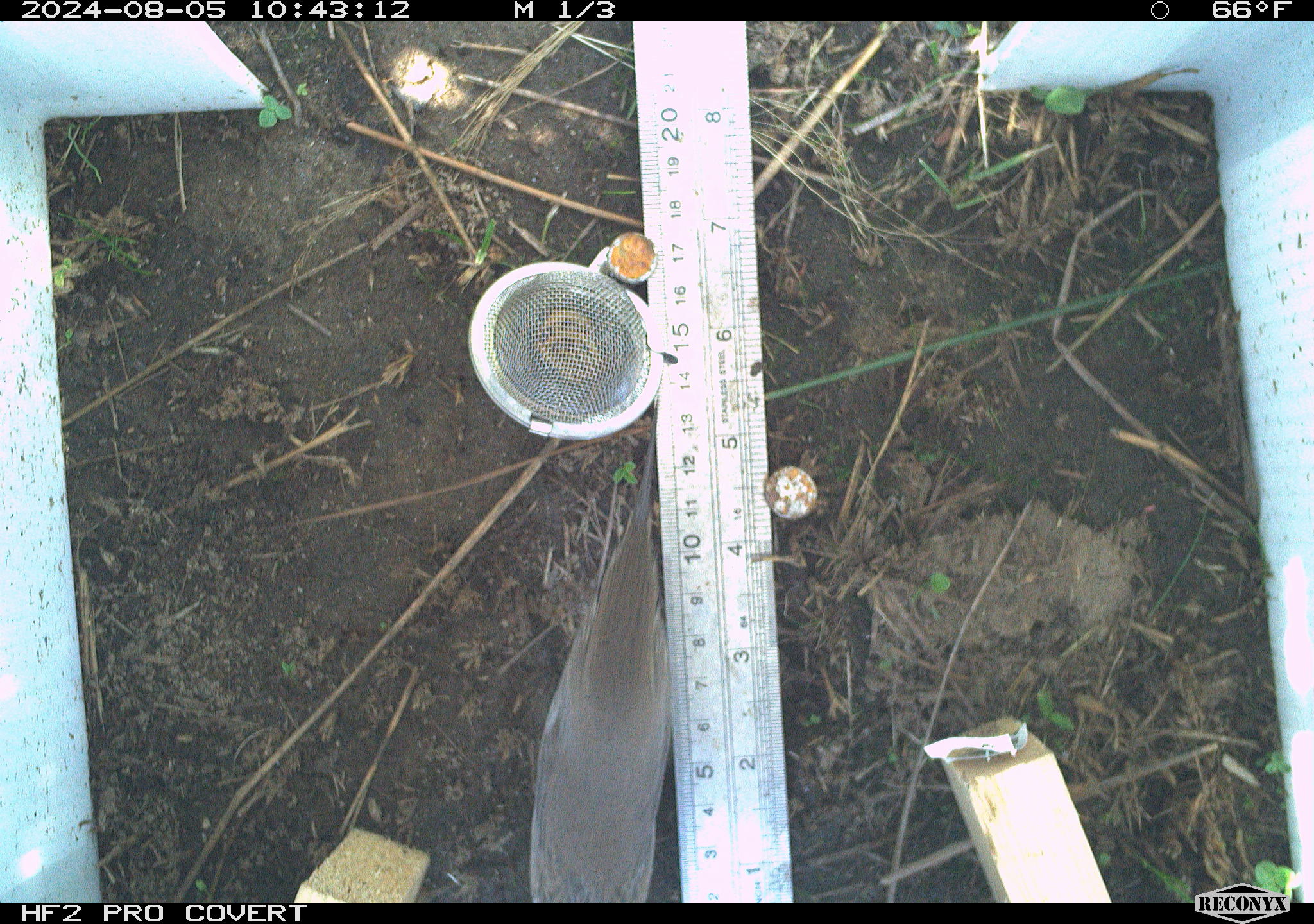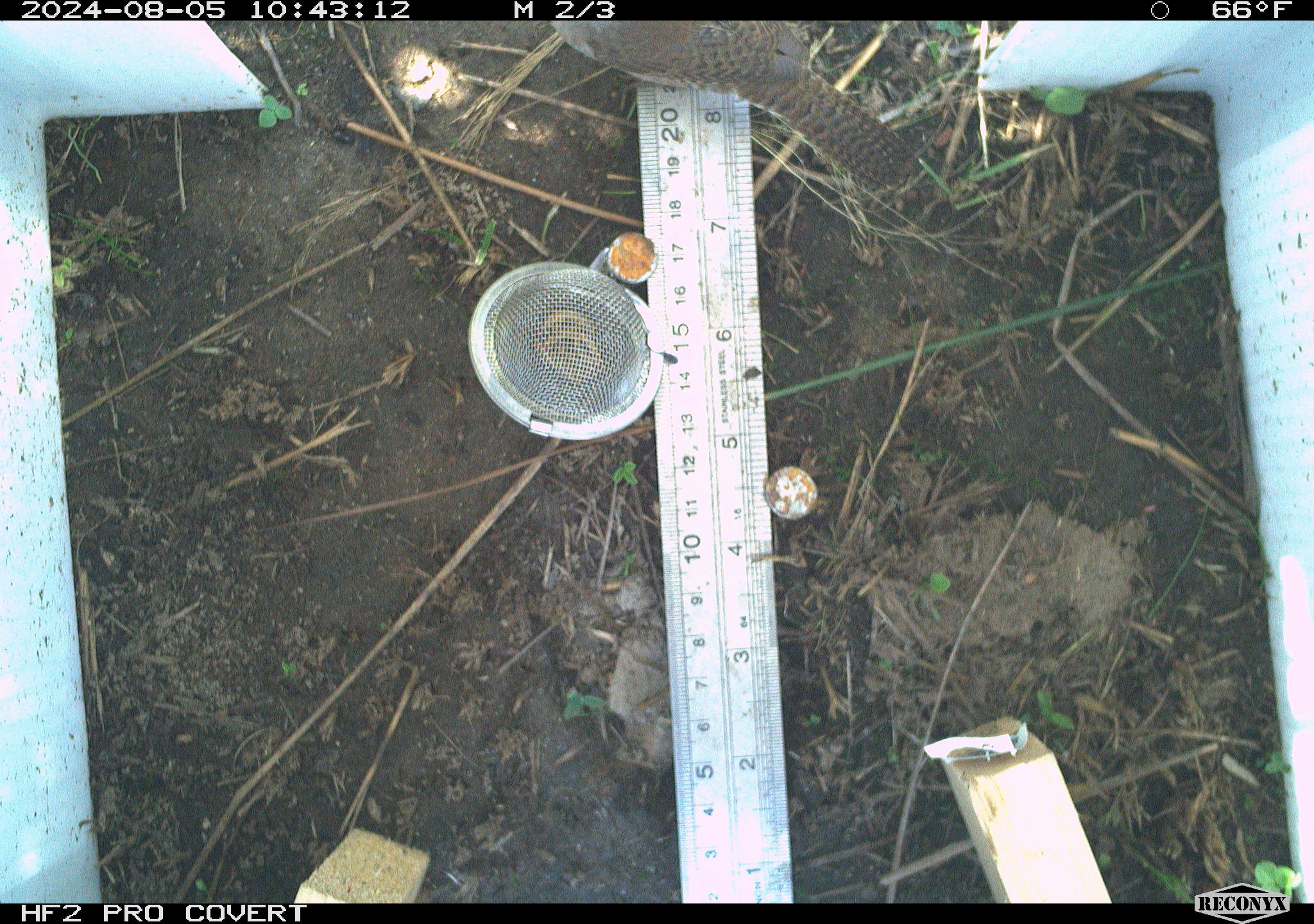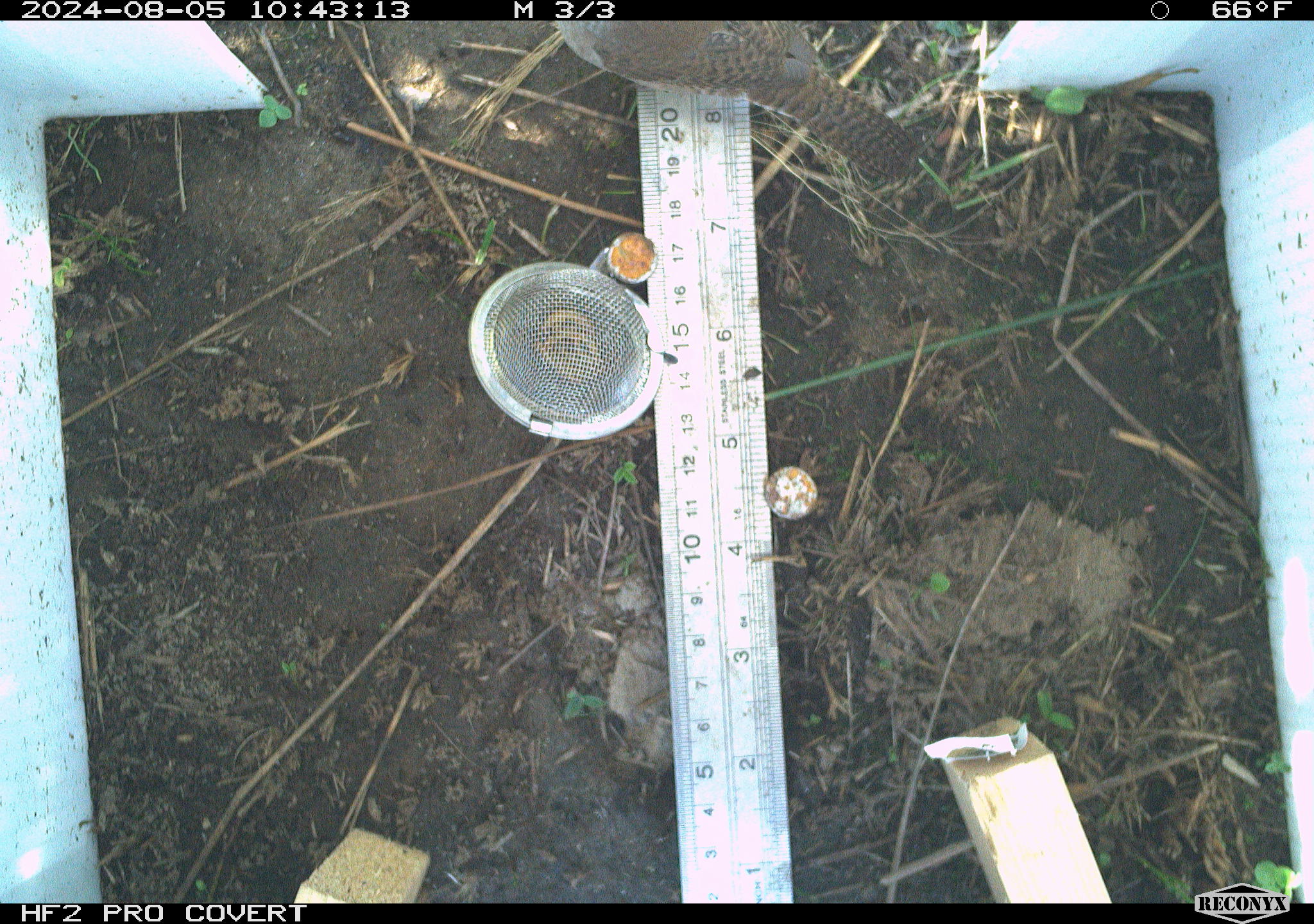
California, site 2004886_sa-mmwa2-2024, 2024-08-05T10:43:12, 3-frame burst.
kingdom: Animalia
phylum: Chordata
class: Aves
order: Passeriformes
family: Troglodytidae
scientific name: Troglodytidae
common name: wren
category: troglodytidae family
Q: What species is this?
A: Troglodytidae family (wren) (Troglodytidae).